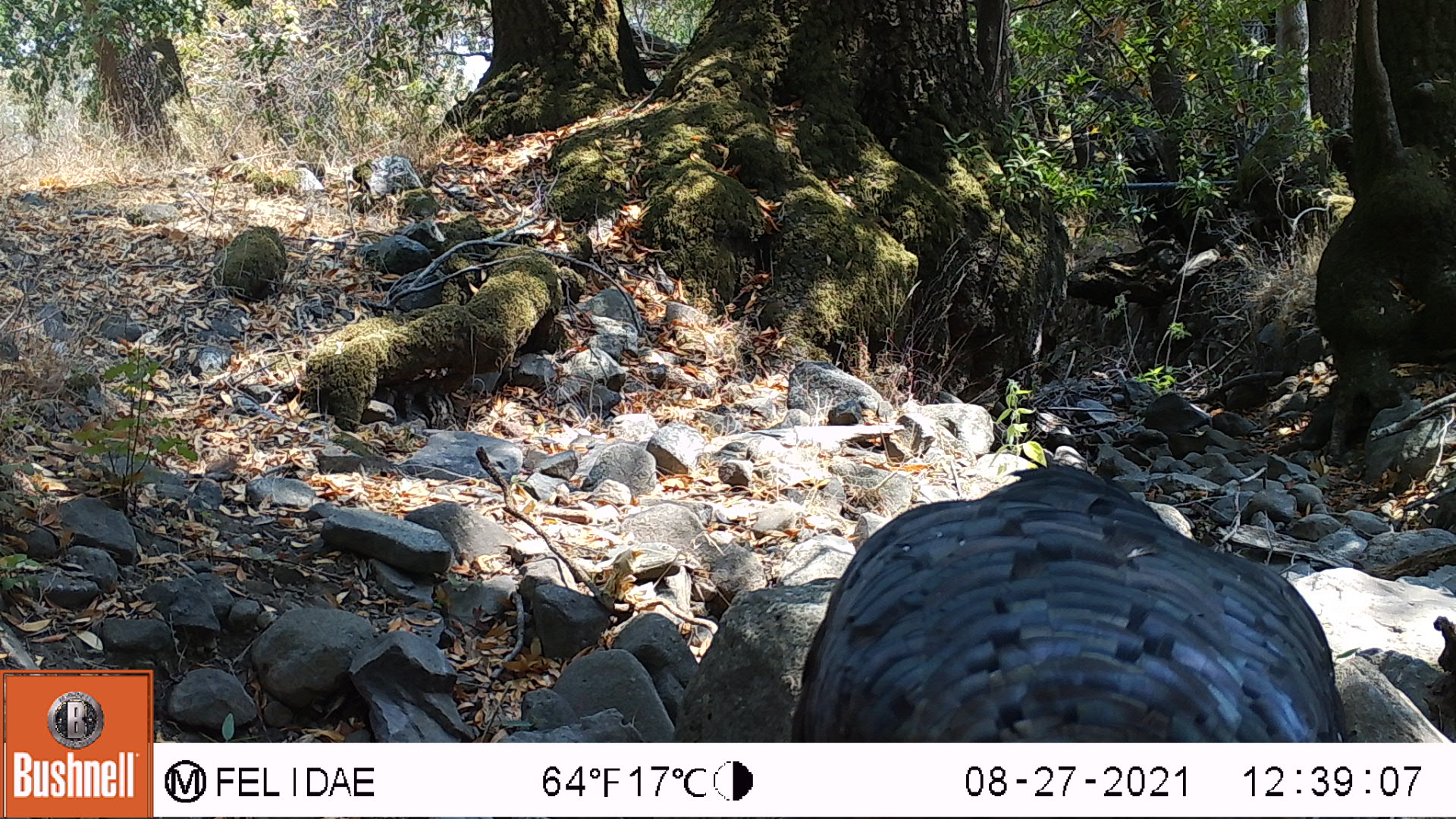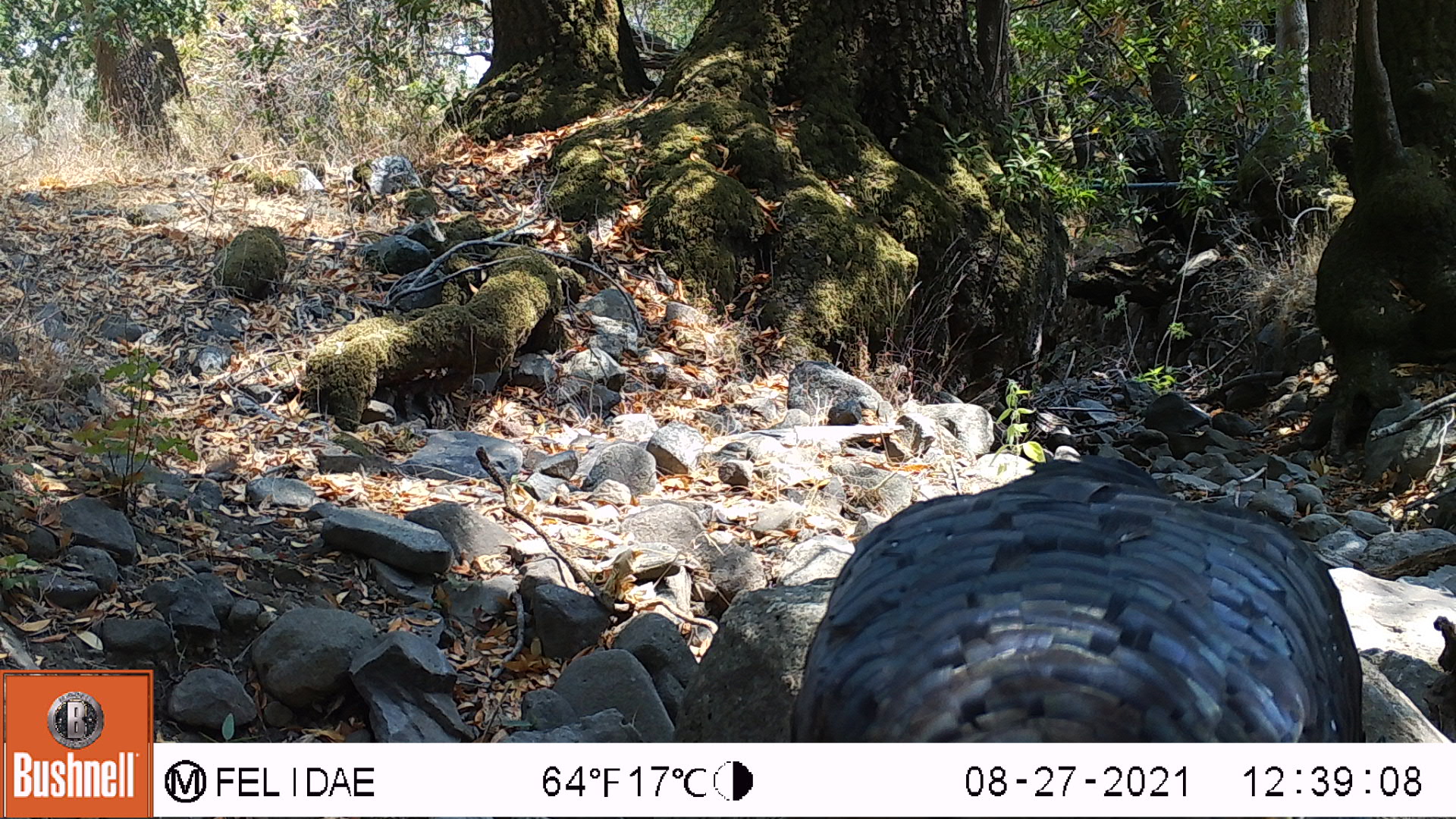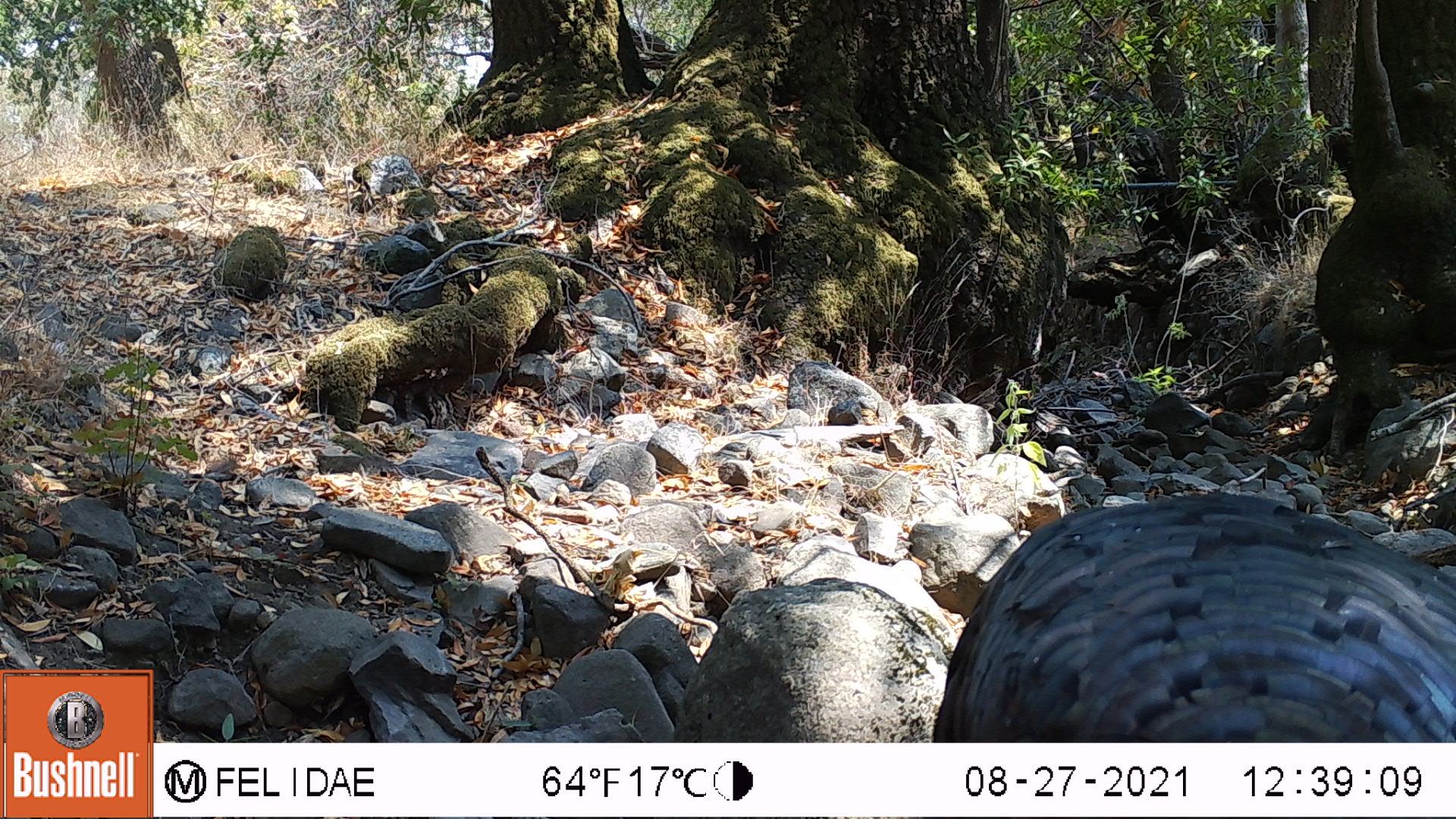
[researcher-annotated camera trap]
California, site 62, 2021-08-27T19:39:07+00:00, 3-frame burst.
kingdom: Animalia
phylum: Chordata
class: Aves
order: Galliformes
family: Phasianidae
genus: Meleagris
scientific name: Meleagris gallopavo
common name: turkey